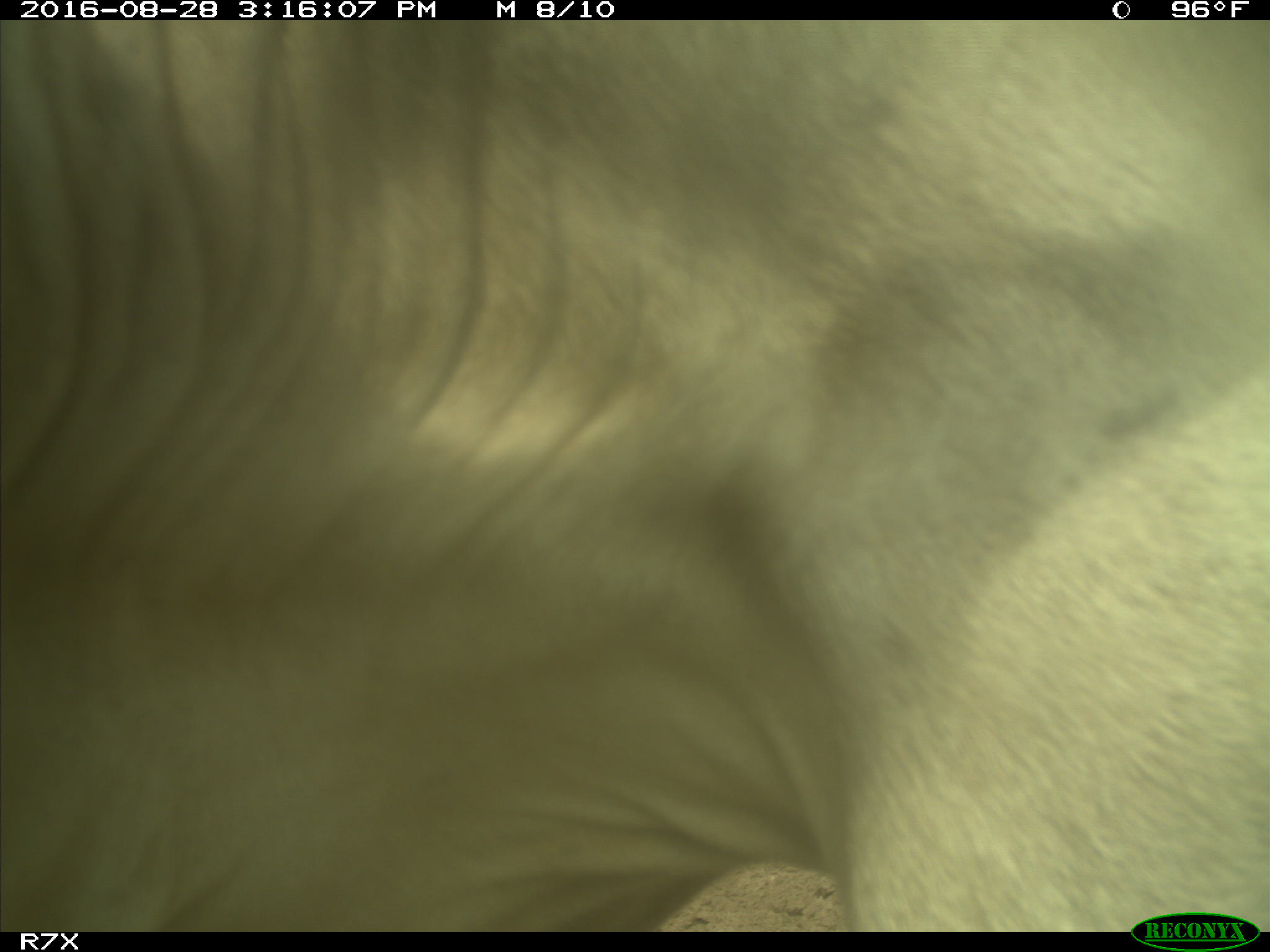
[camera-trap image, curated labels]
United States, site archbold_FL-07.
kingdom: Animalia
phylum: Chordata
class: Mammalia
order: Artiodactyla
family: Bovidae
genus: Bos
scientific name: Bos taurus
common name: domestic cow